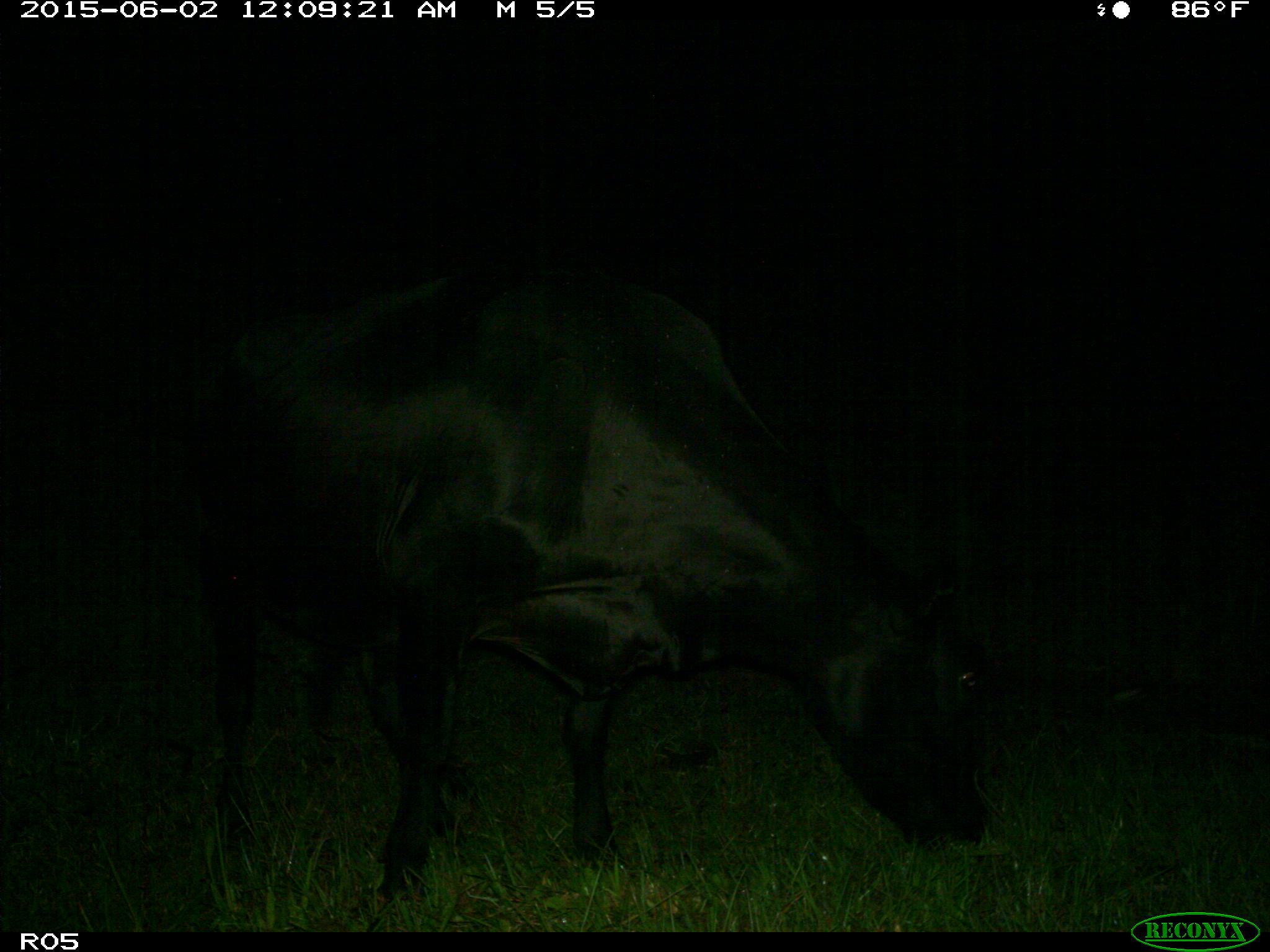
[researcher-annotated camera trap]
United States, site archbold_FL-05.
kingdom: Animalia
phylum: Chordata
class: Mammalia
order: Artiodactyla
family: Bovidae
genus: Bos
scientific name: Bos taurus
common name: domestic cow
Bos taurus (domestic cow).